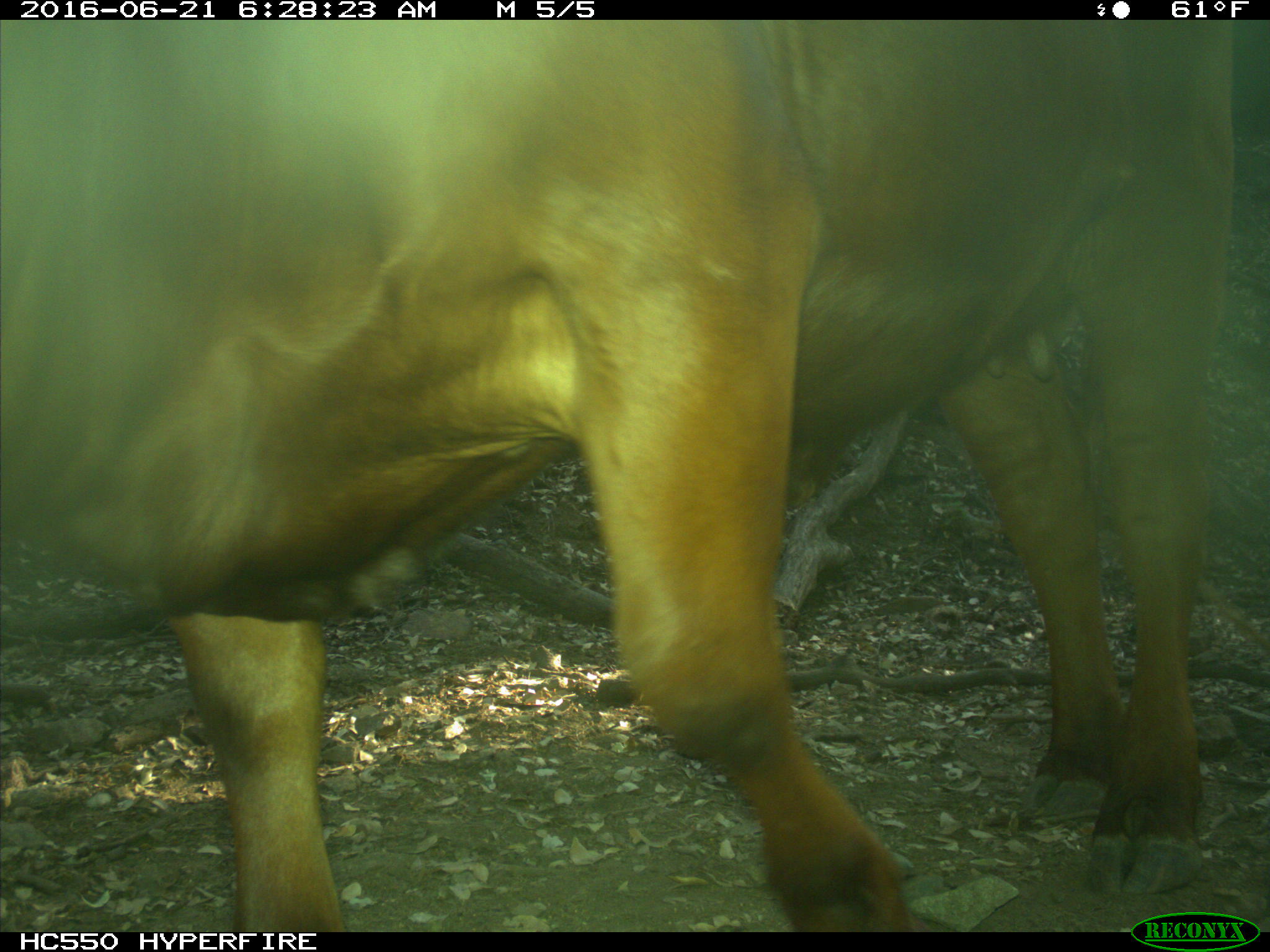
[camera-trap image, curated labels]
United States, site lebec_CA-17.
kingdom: Animalia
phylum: Chordata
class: Mammalia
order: Artiodactyla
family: Bovidae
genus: Bos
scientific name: Bos taurus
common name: domestic cow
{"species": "Bos taurus (domestic cow)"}